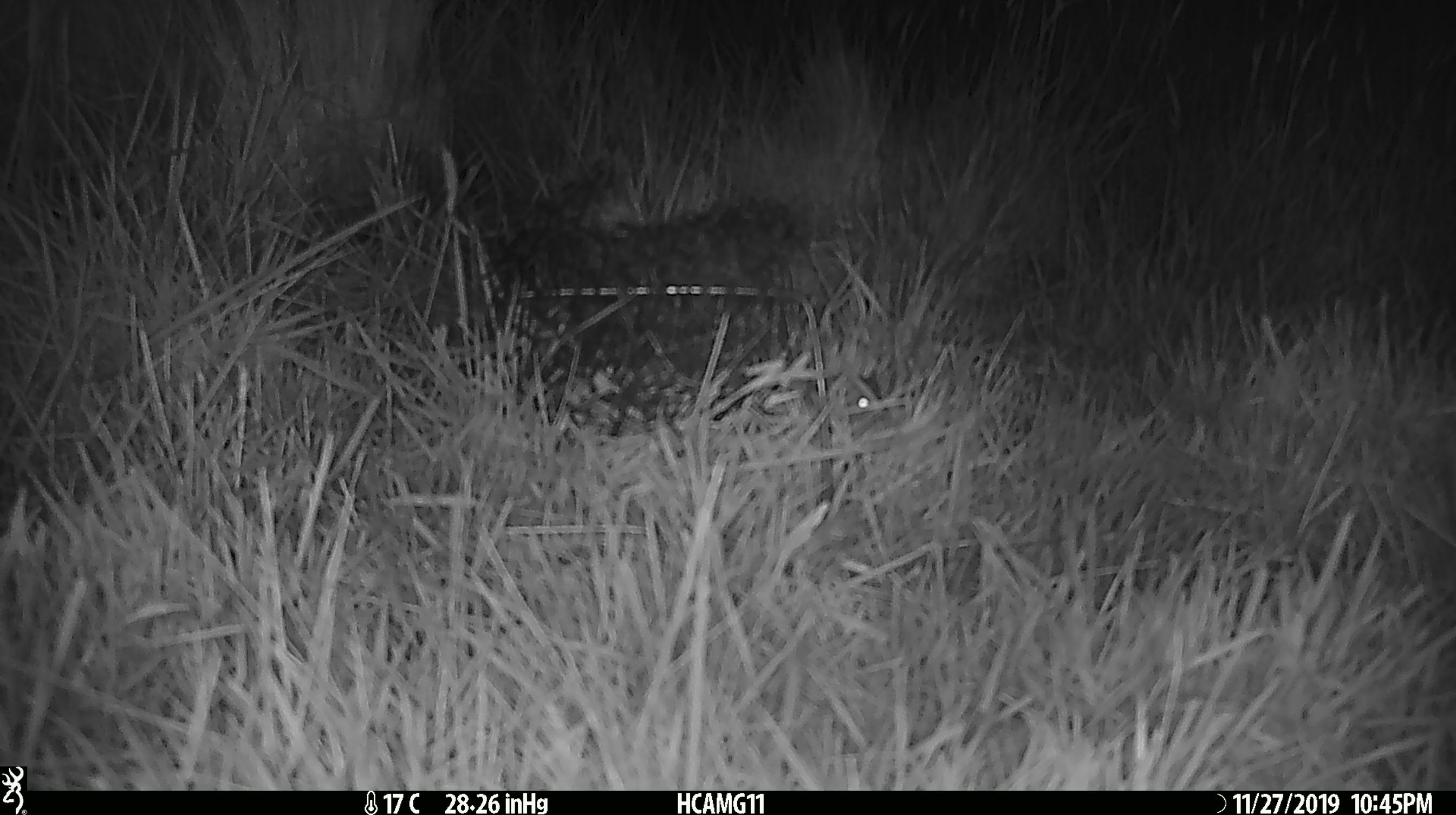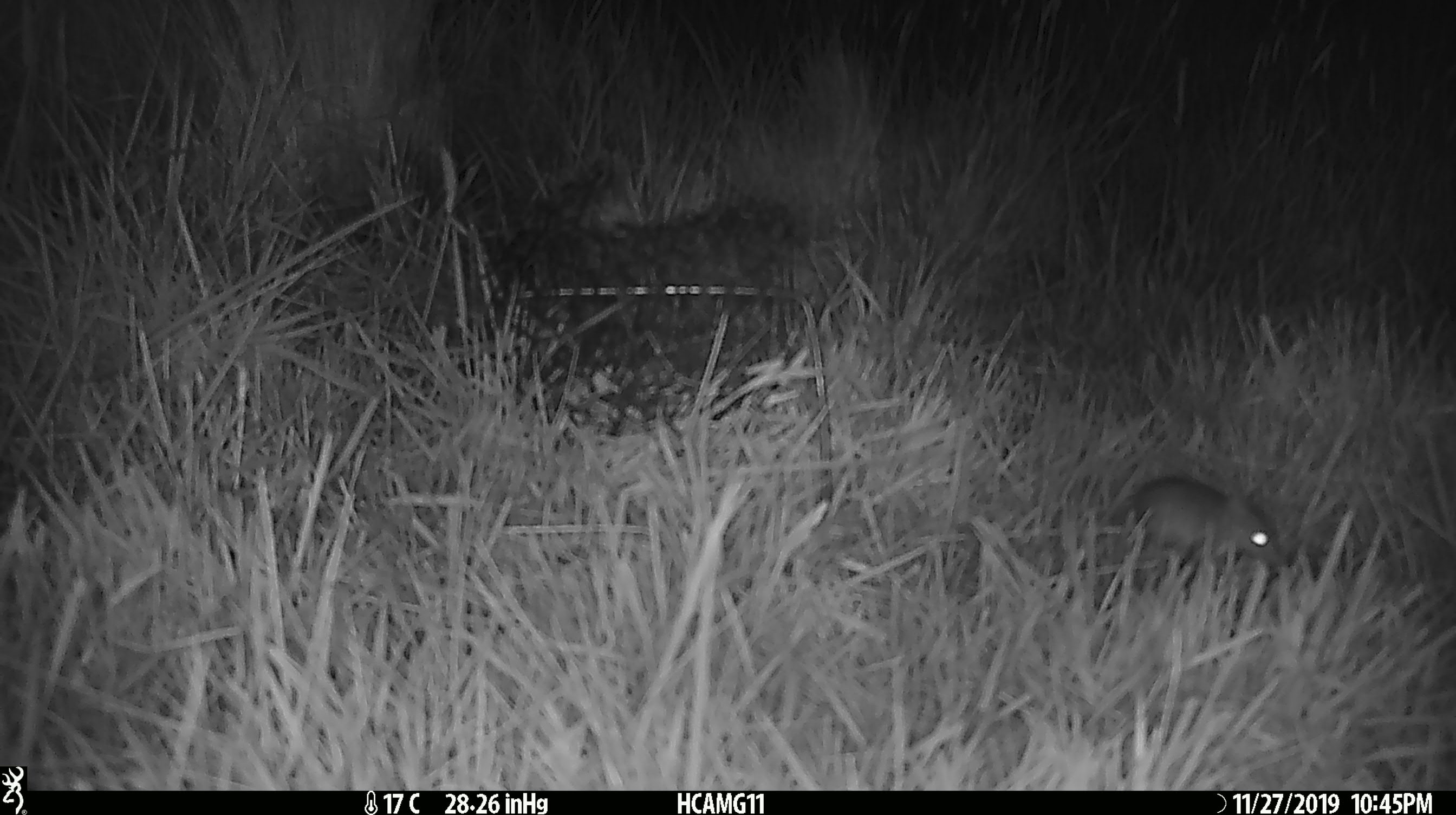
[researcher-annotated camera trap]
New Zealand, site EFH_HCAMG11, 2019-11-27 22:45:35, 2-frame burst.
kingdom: Animalia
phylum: Chordata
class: Mammalia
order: Rodentia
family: Muridae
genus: Mus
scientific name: Mus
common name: mouse